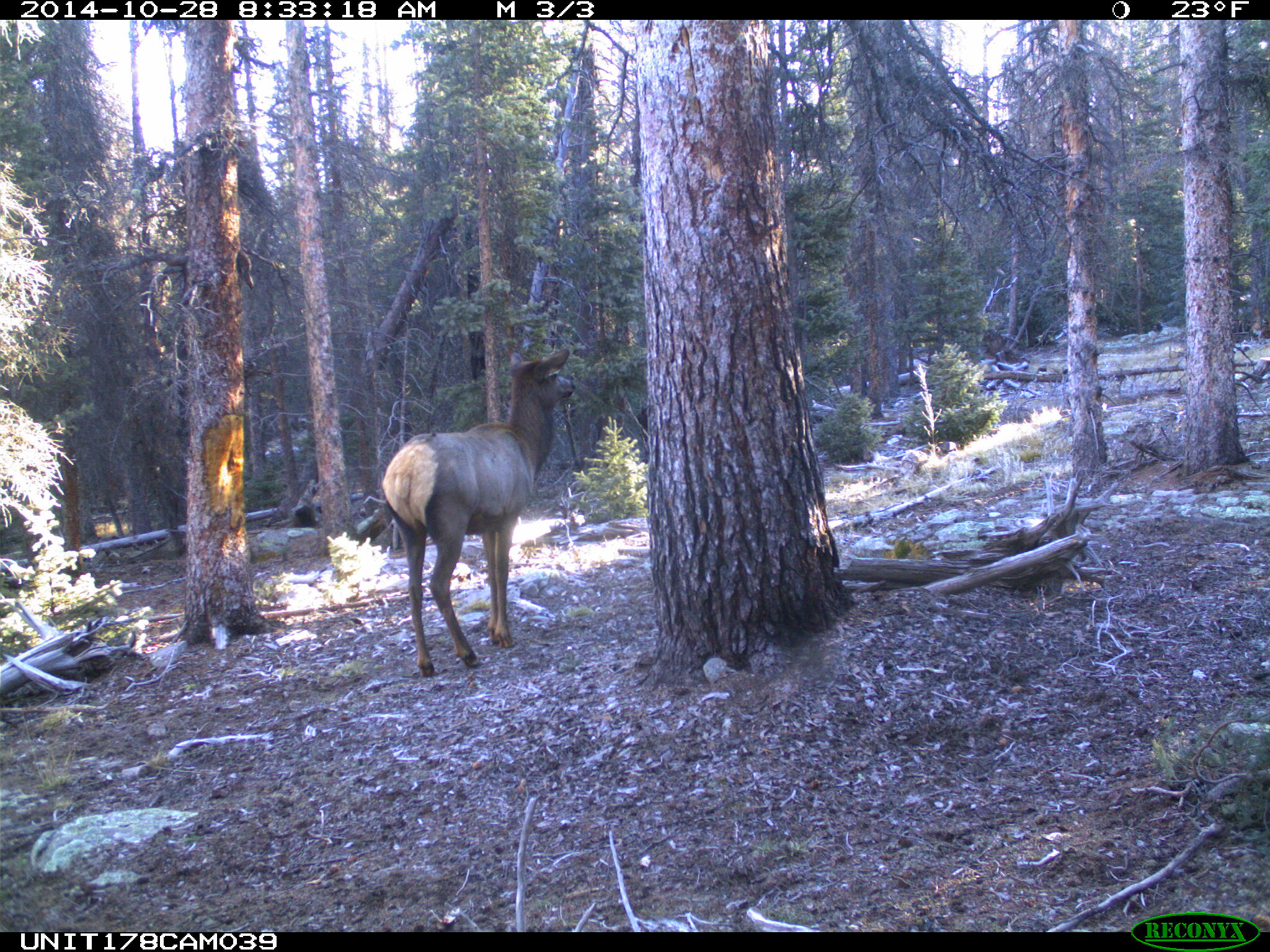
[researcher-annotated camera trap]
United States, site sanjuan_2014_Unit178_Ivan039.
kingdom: Animalia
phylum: Chordata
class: Mammalia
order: Artiodactyla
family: Cervidae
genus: Cervus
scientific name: Cervus elaphus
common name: red deer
Cervus elaphus (red deer).